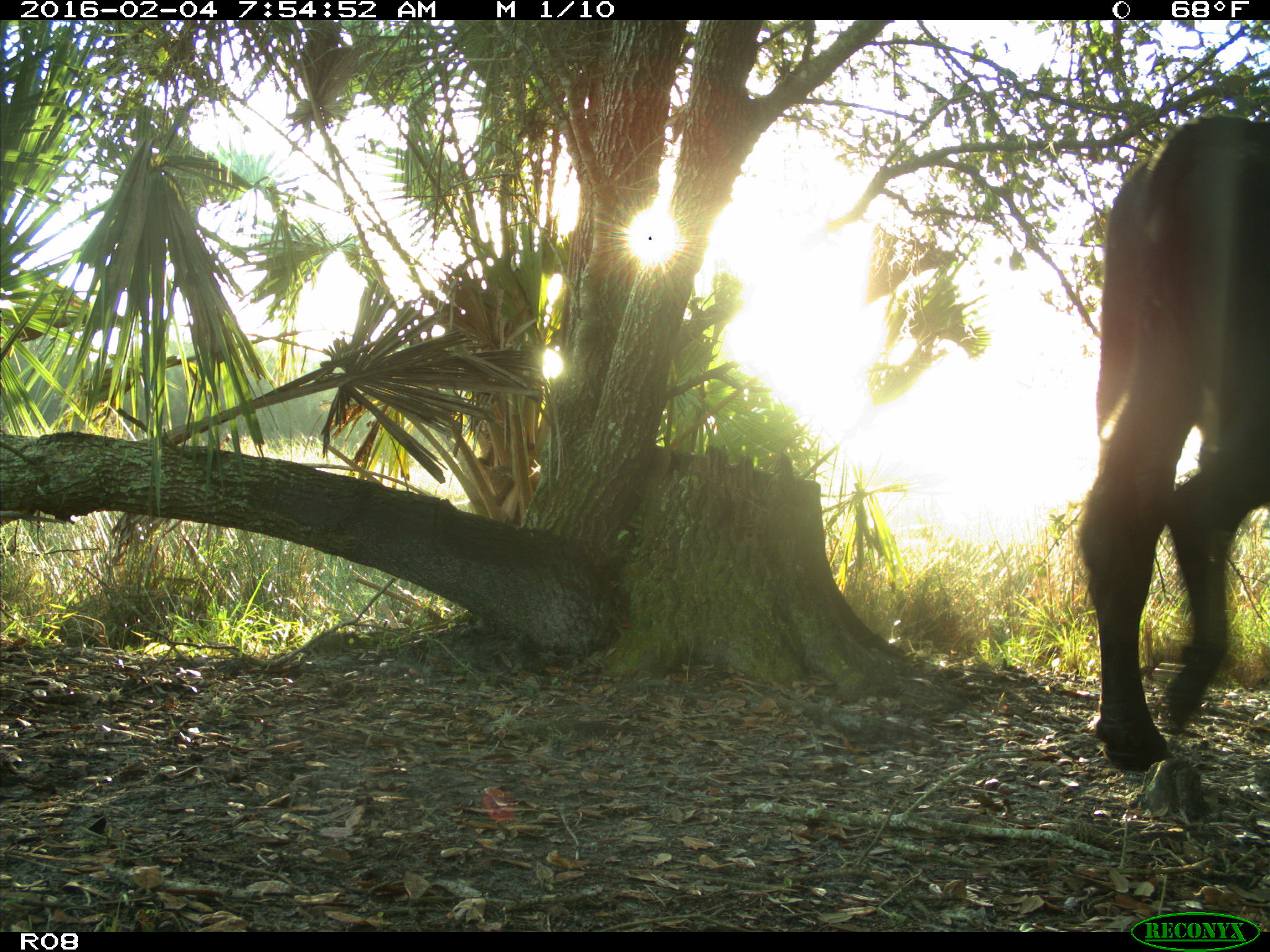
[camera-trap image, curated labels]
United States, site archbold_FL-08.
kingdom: Animalia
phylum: Chordata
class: Mammalia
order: Artiodactyla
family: Bovidae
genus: Bos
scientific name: Bos taurus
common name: domestic cow